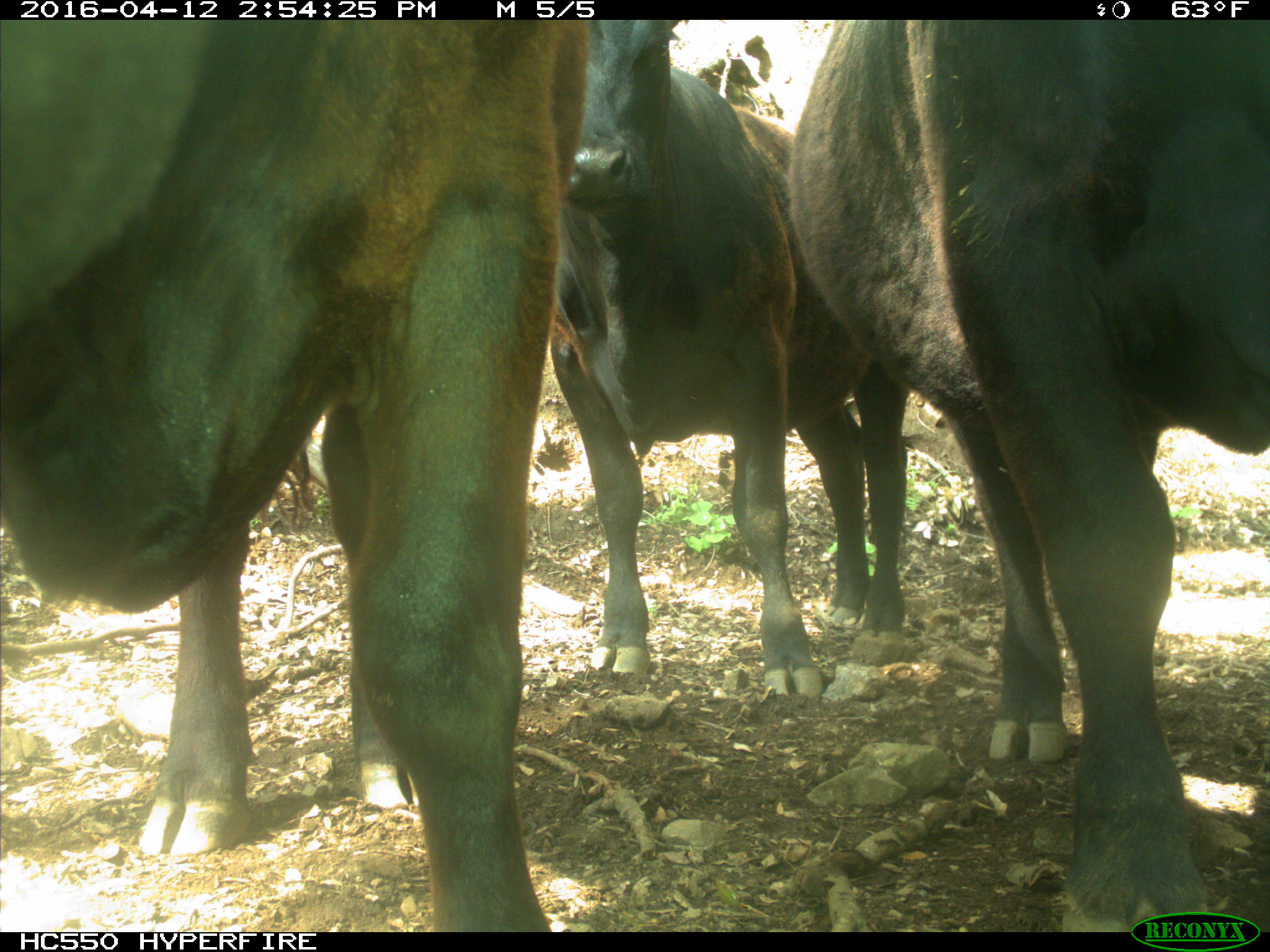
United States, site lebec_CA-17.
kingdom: Animalia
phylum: Chordata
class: Mammalia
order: Artiodactyla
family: Bovidae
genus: Bos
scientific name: Bos taurus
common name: domestic cow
Bos taurus (domestic cow).